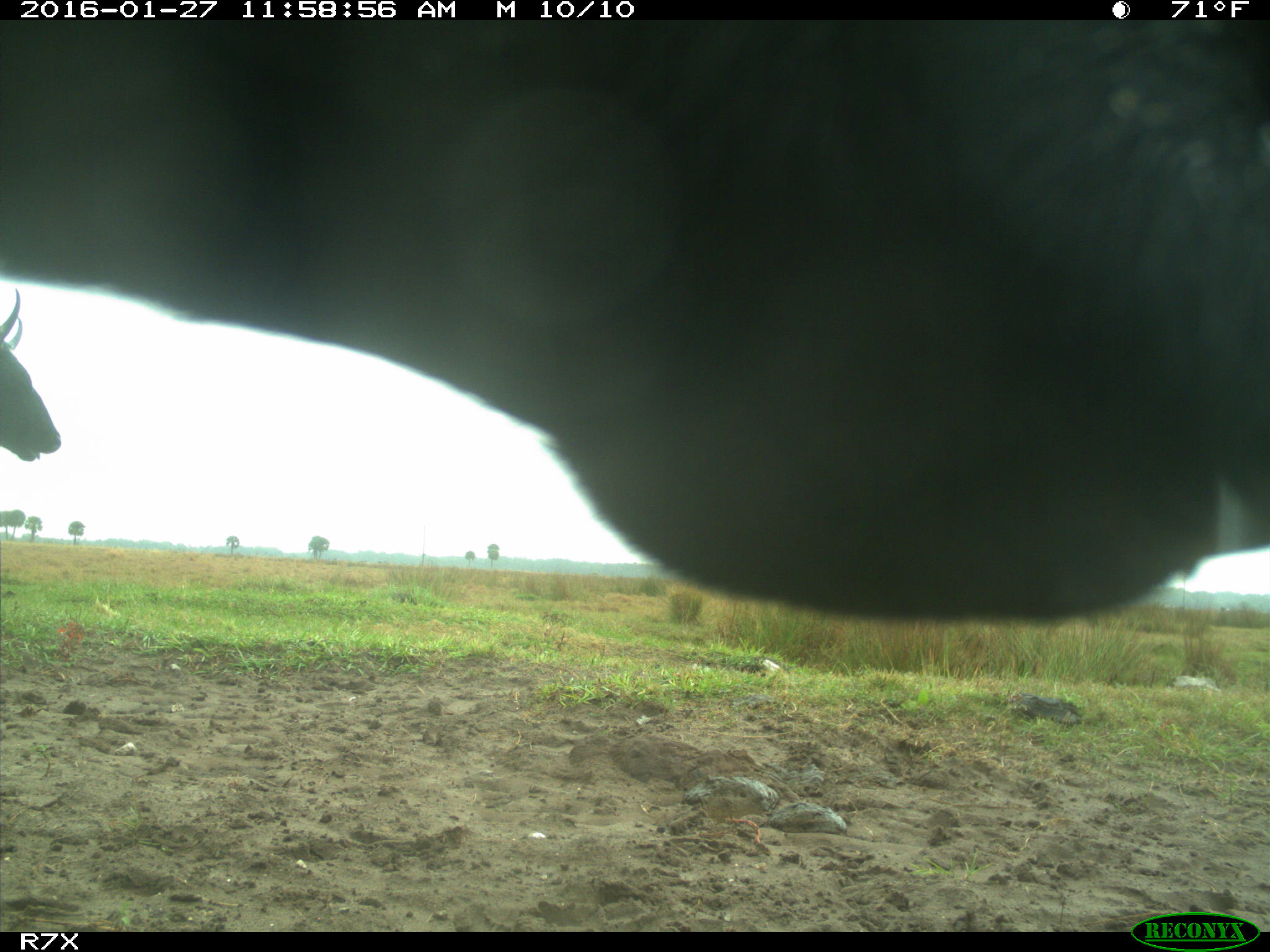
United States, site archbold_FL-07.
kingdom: Animalia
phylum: Chordata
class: Mammalia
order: Artiodactyla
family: Bovidae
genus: Bos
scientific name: Bos taurus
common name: domestic cow